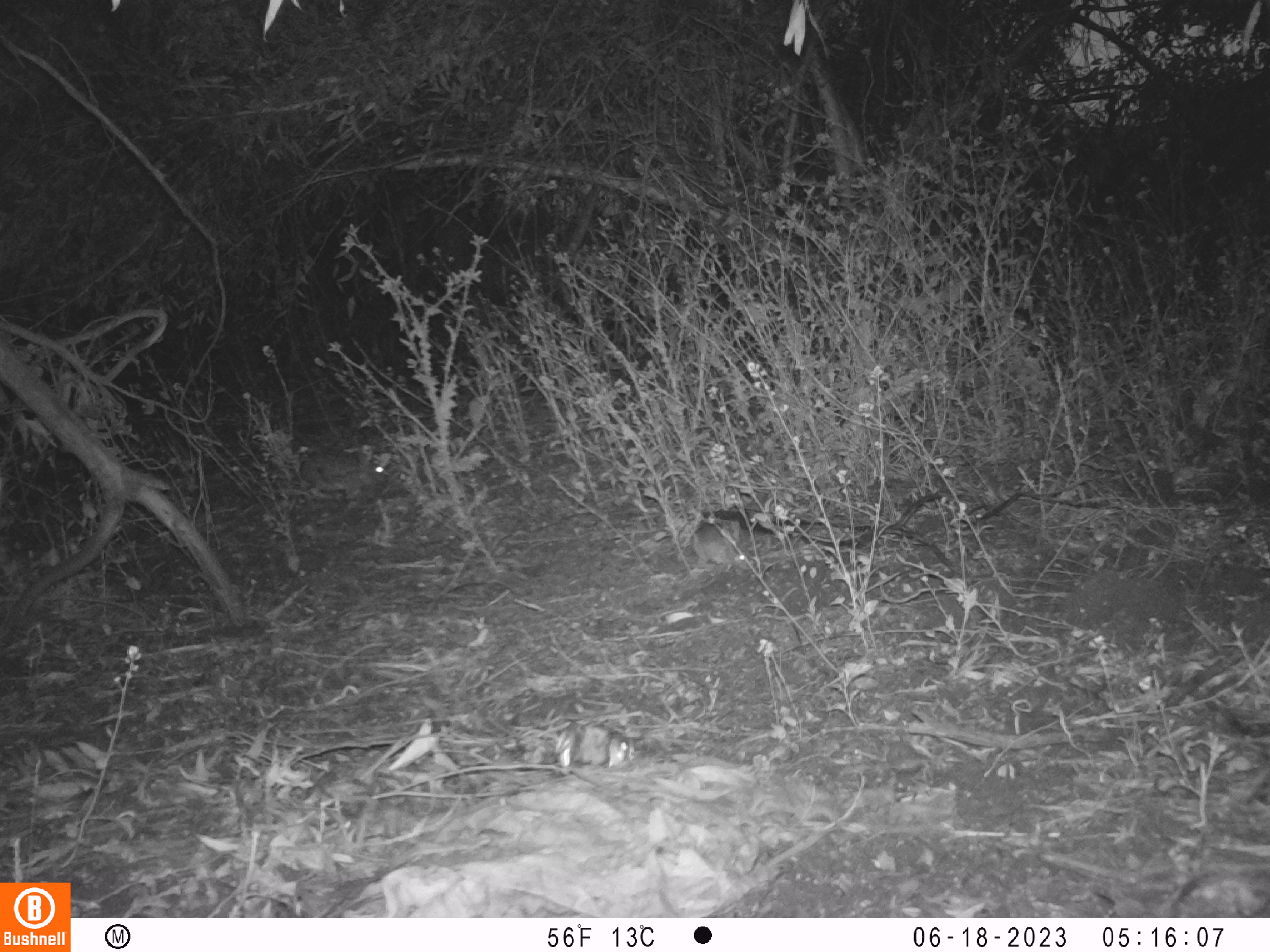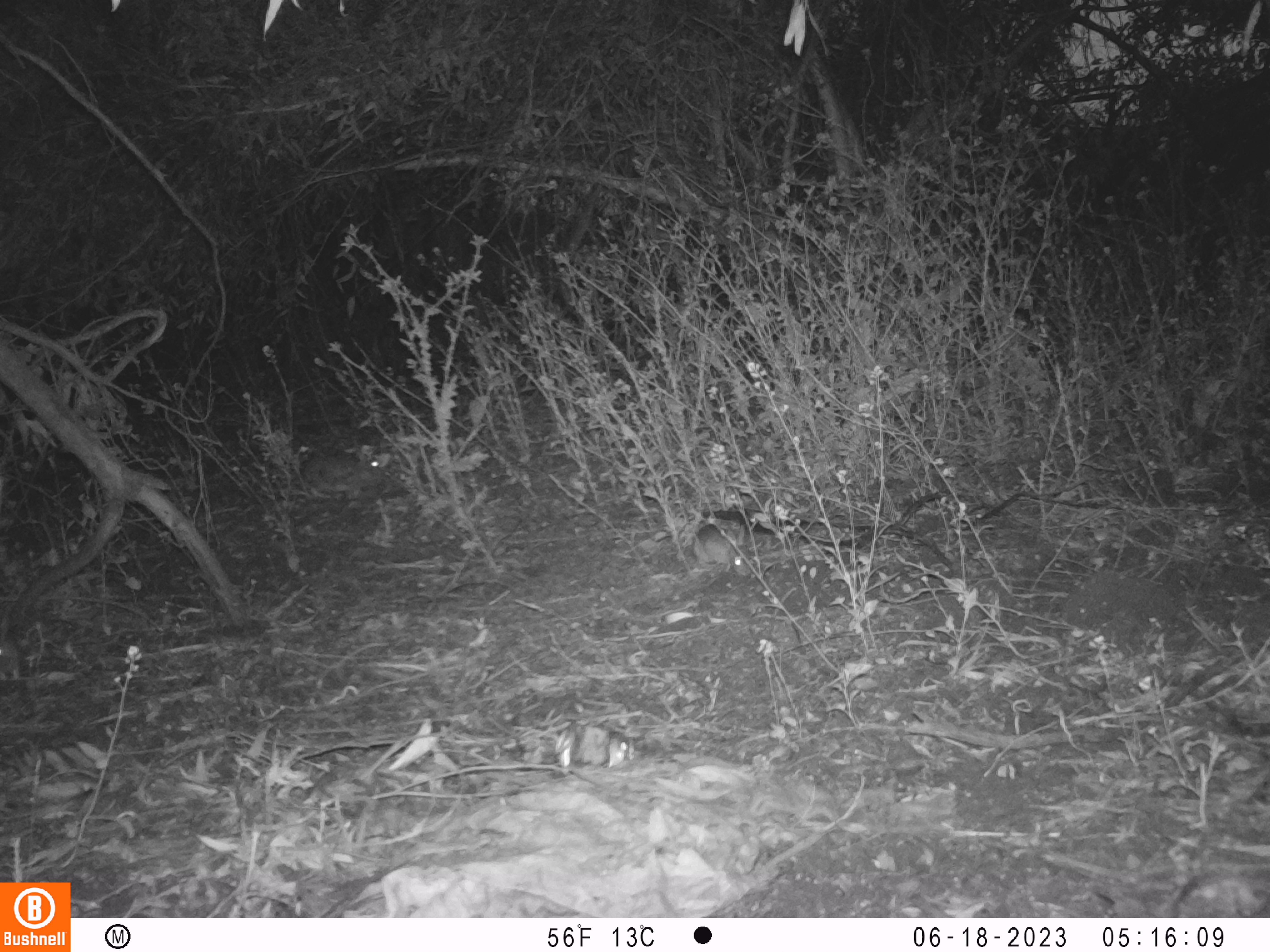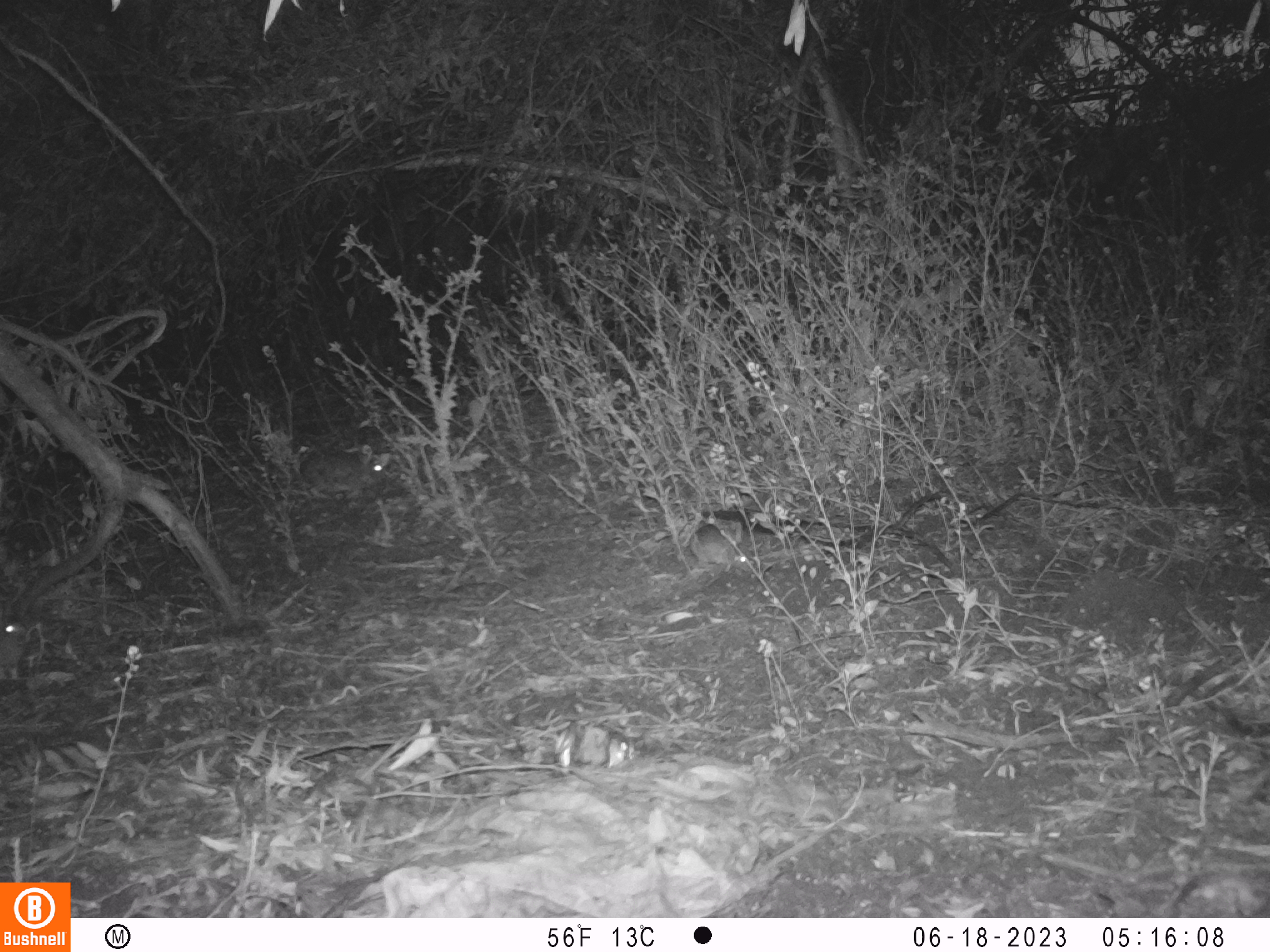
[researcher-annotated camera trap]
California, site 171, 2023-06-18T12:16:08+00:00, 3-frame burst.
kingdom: Animalia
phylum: Chordata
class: Mammalia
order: Lagomorpha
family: Leporidae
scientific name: Leporidae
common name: rabbit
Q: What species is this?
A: Rabbit (Leporidae).